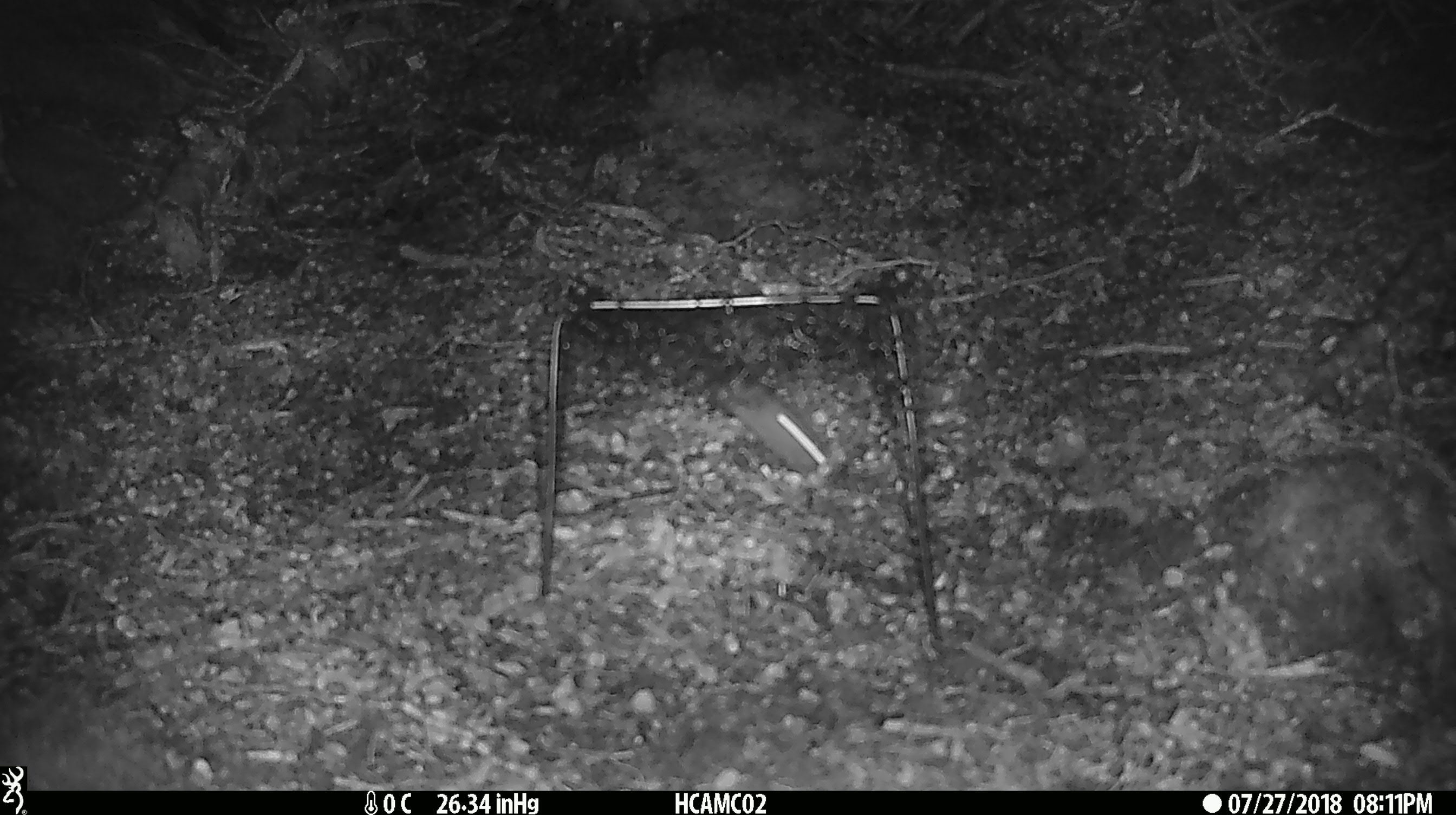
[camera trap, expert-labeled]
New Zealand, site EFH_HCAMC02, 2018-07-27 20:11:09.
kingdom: Animalia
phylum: Chordata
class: Mammalia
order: Rodentia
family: Muridae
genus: Mus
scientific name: Mus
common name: mouse